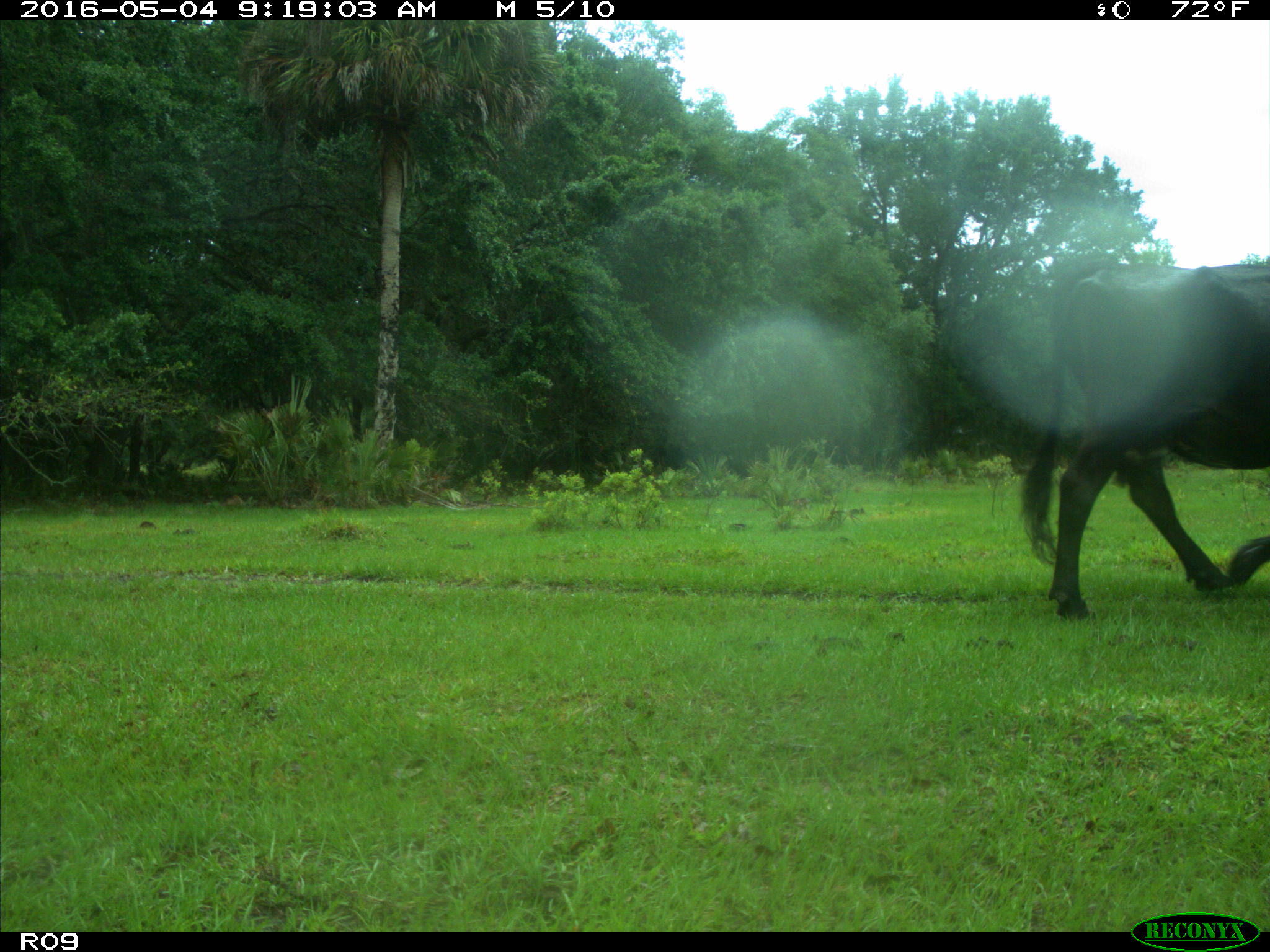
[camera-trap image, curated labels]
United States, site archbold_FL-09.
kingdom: Animalia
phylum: Chordata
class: Mammalia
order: Artiodactyla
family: Bovidae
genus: Bos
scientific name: Bos taurus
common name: domestic cow